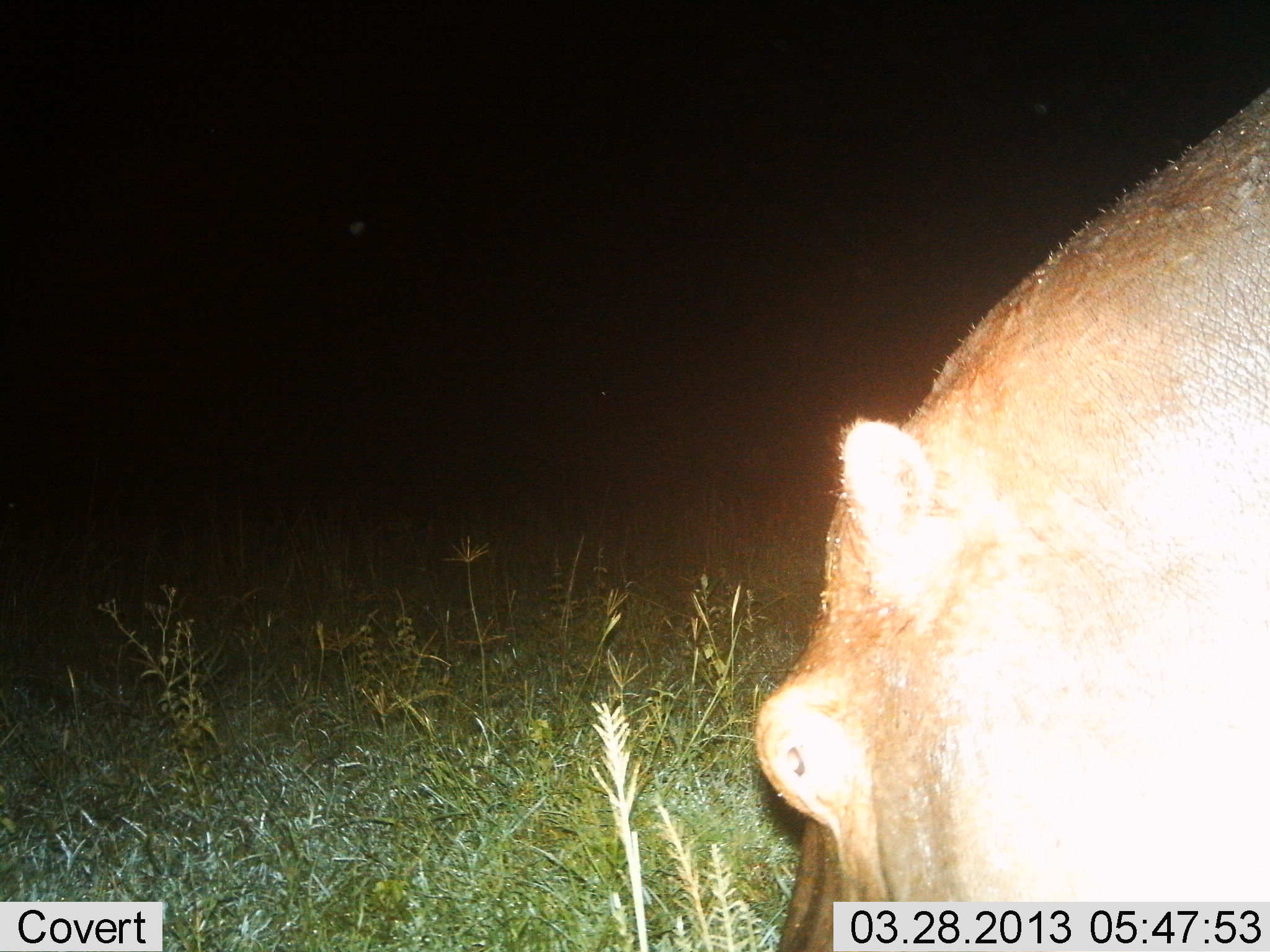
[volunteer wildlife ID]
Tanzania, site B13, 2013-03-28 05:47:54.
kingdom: Animalia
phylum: Chordata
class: Mammalia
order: Artiodactyla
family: Hippopotamidae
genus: Hippopotamus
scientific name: Hippopotamus amphibius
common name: hippopotamus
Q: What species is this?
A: Hippopotamus (Hippopotamus amphibius).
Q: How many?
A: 1.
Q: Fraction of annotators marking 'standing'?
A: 46%.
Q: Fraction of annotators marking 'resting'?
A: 3%.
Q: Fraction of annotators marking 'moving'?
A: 11%.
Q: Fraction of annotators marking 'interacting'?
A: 0%.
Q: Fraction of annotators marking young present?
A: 0%.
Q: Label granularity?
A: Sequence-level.